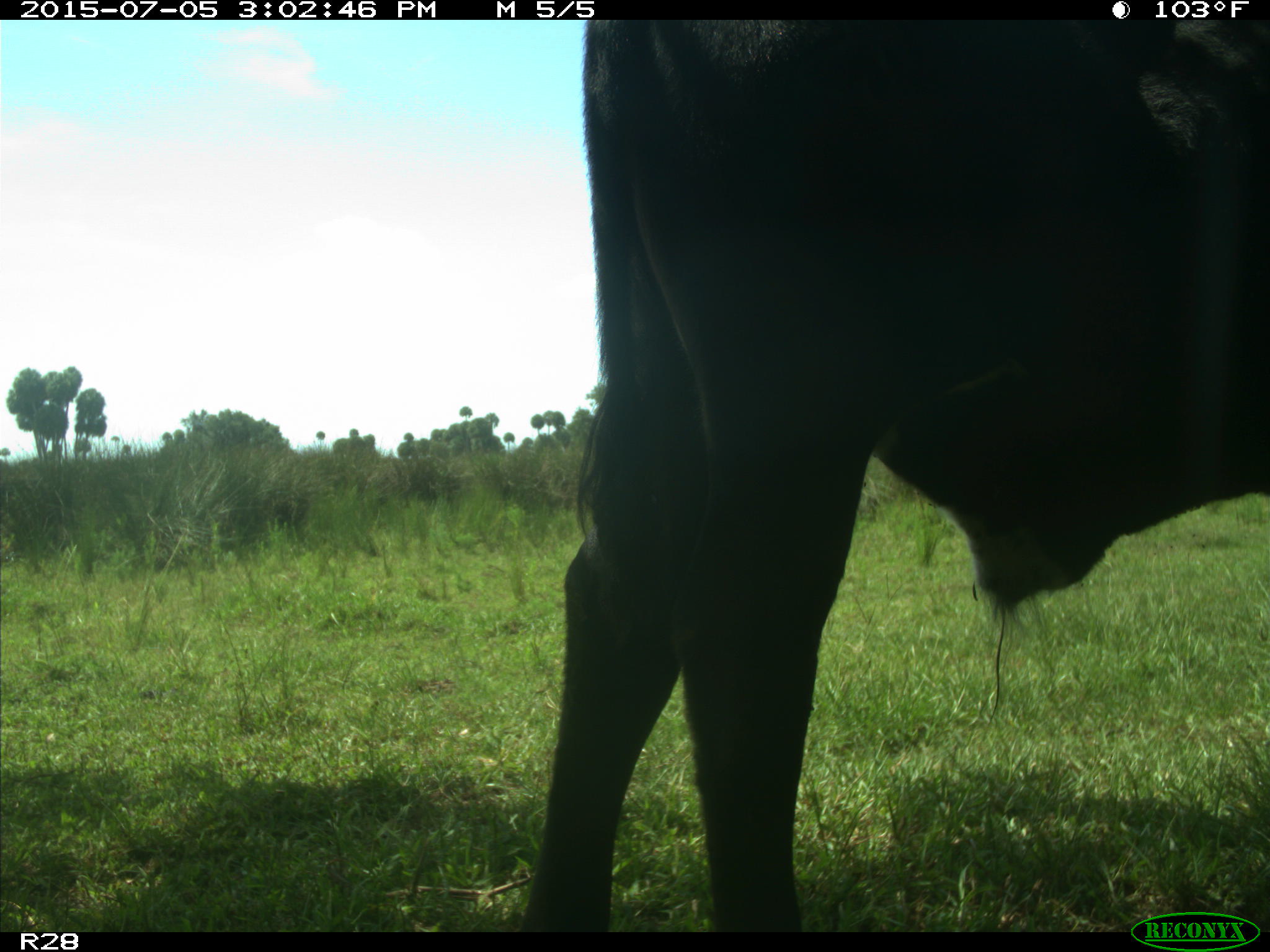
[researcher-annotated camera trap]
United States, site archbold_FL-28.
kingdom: Animalia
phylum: Chordata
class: Mammalia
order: Artiodactyla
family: Bovidae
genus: Bos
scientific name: Bos taurus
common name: domestic cow